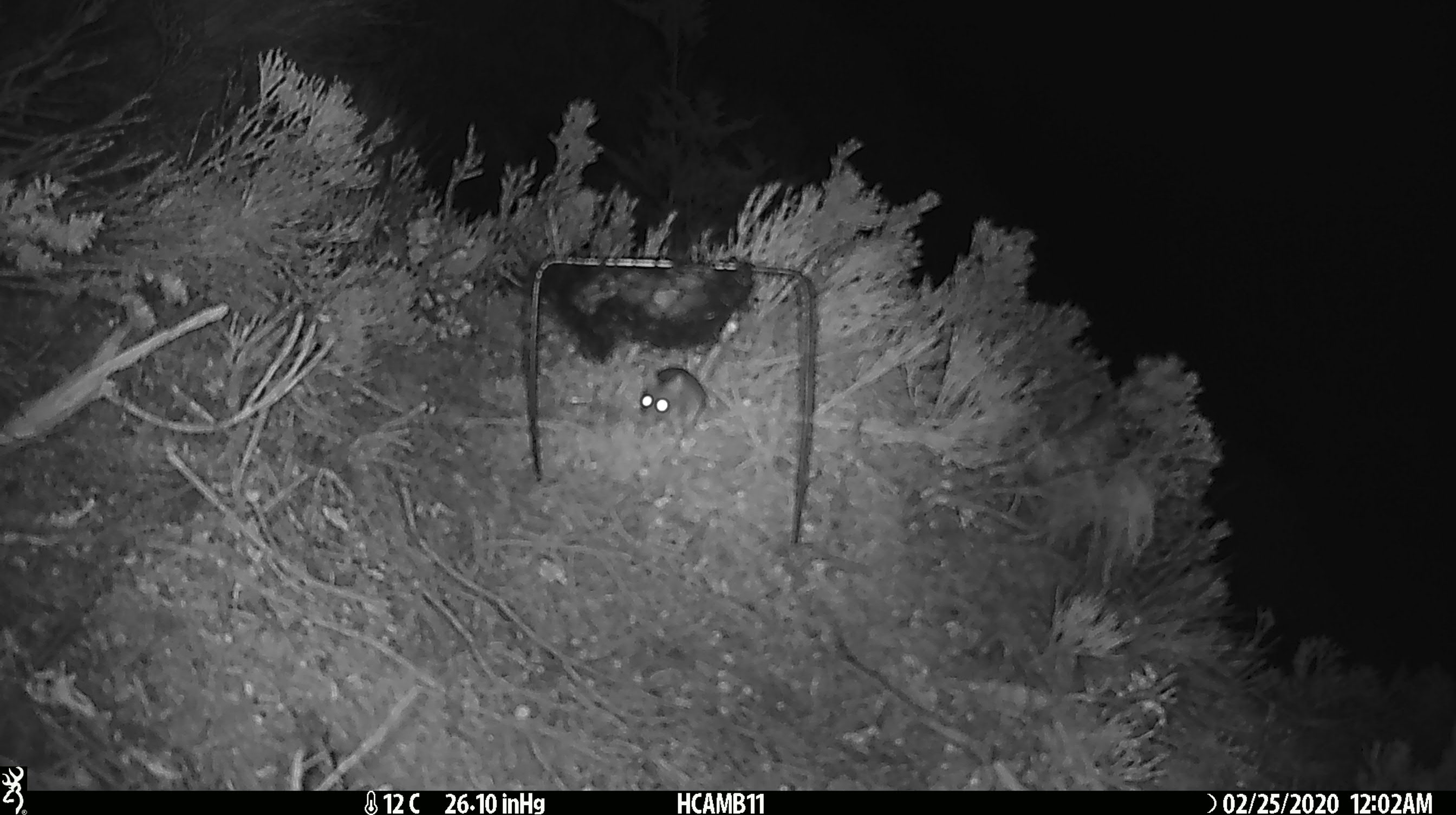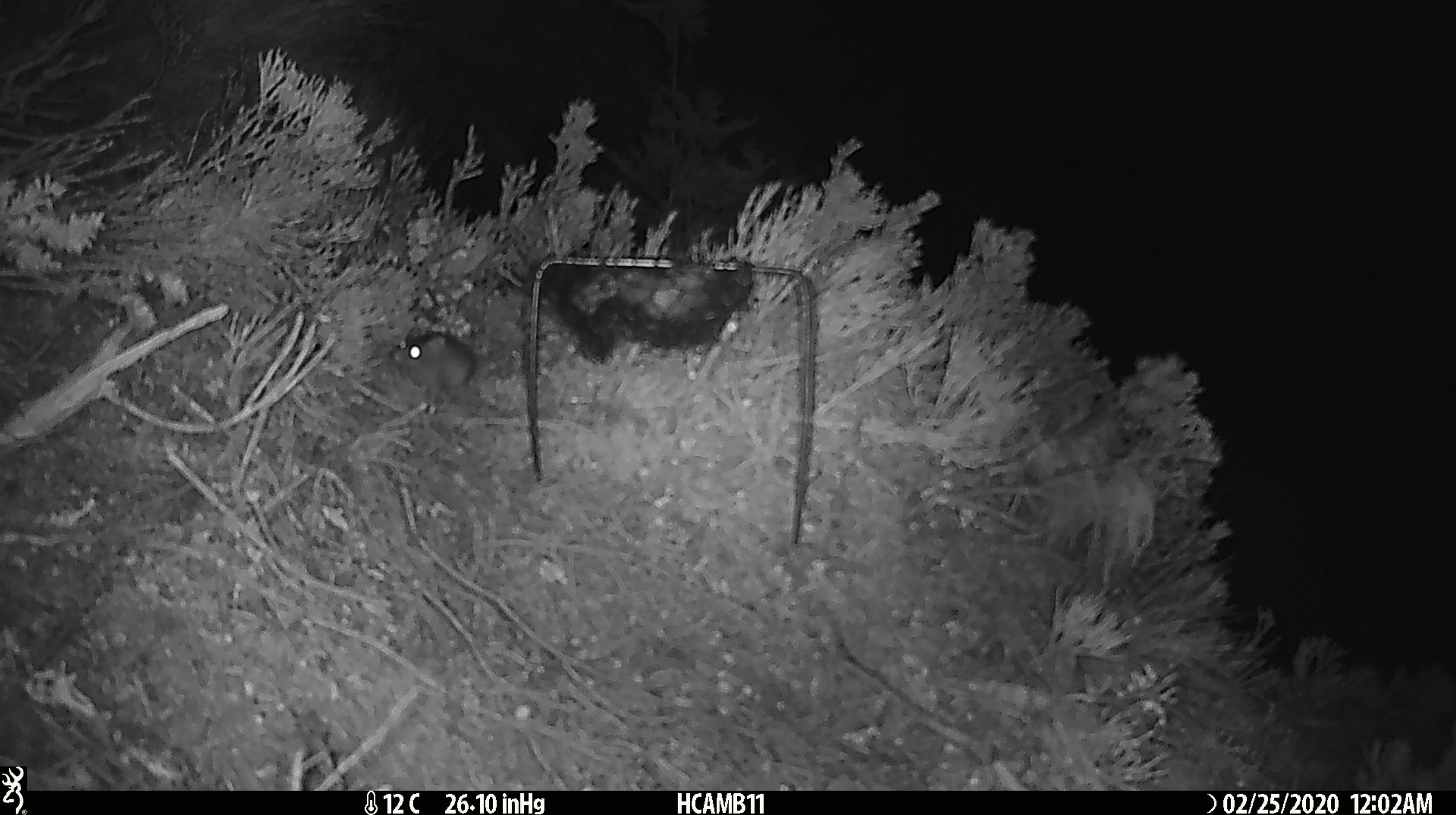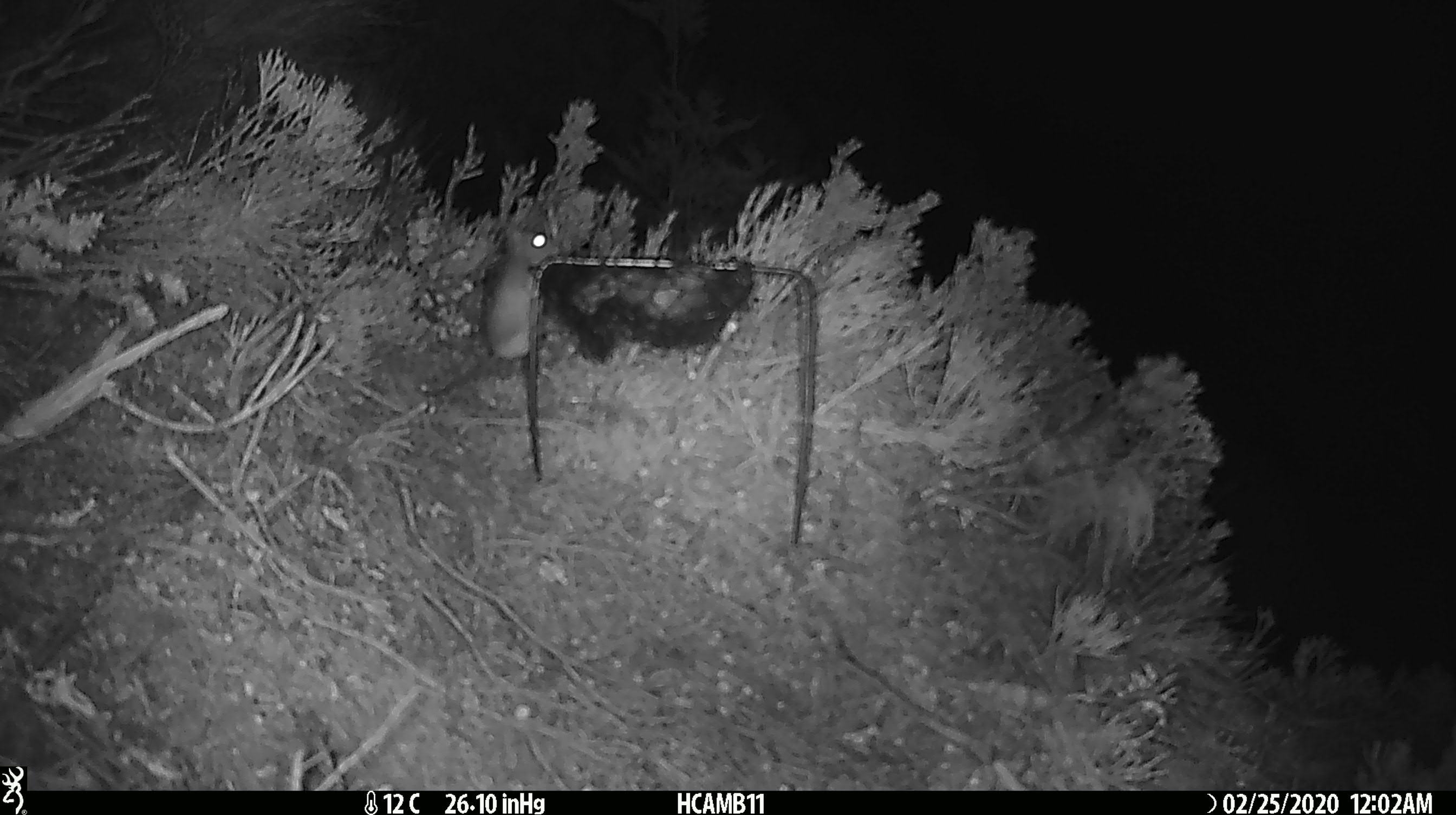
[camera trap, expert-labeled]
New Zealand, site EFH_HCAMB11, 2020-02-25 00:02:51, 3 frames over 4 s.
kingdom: Animalia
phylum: Chordata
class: Mammalia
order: Rodentia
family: Muridae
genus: Mus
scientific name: Mus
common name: mouse